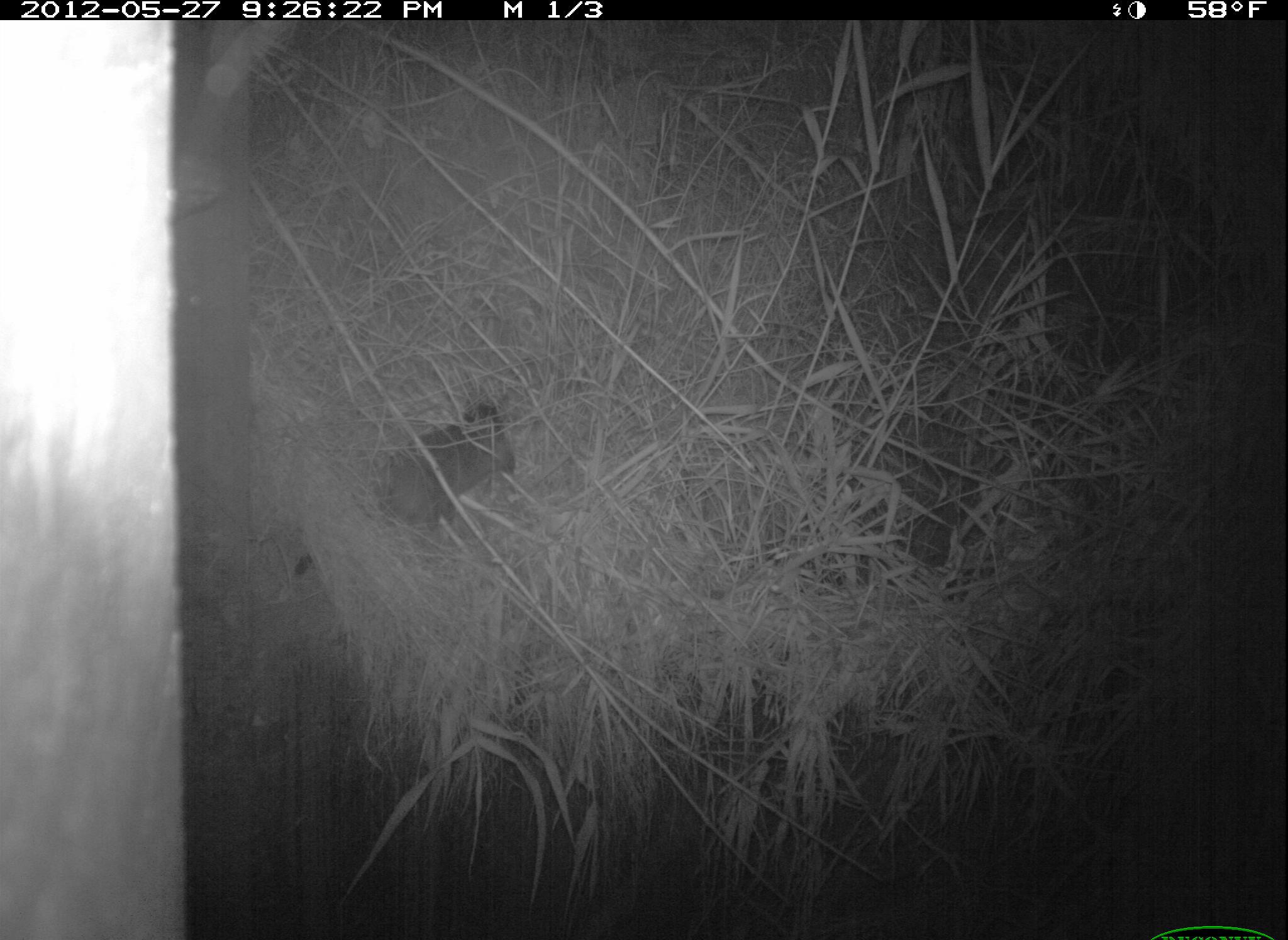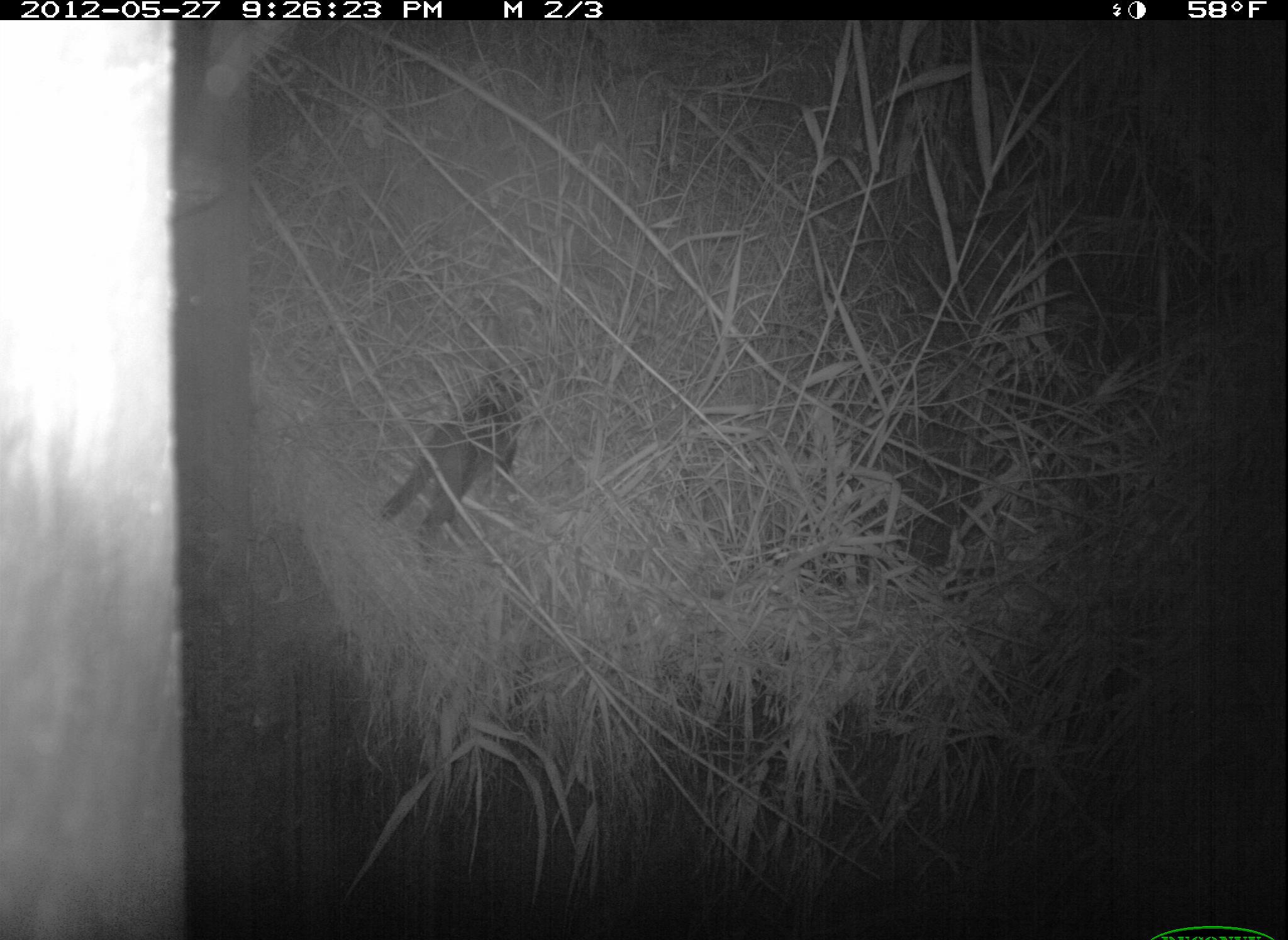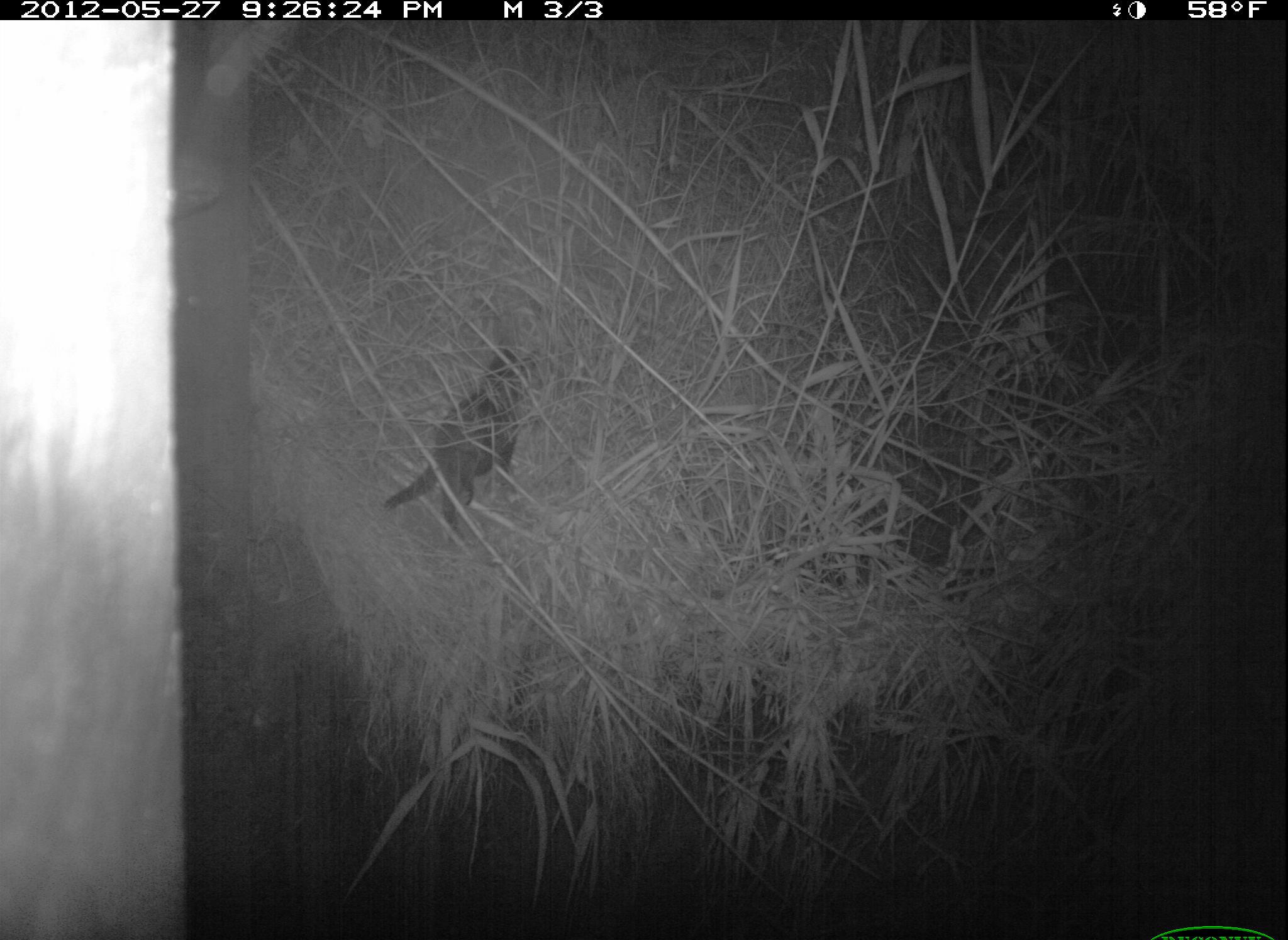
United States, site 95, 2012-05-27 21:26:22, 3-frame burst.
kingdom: Animalia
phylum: Chordata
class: Mammalia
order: Carnivora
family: Felidae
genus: Felis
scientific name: Felis catus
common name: cat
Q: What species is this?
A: Cat (Felis catus).